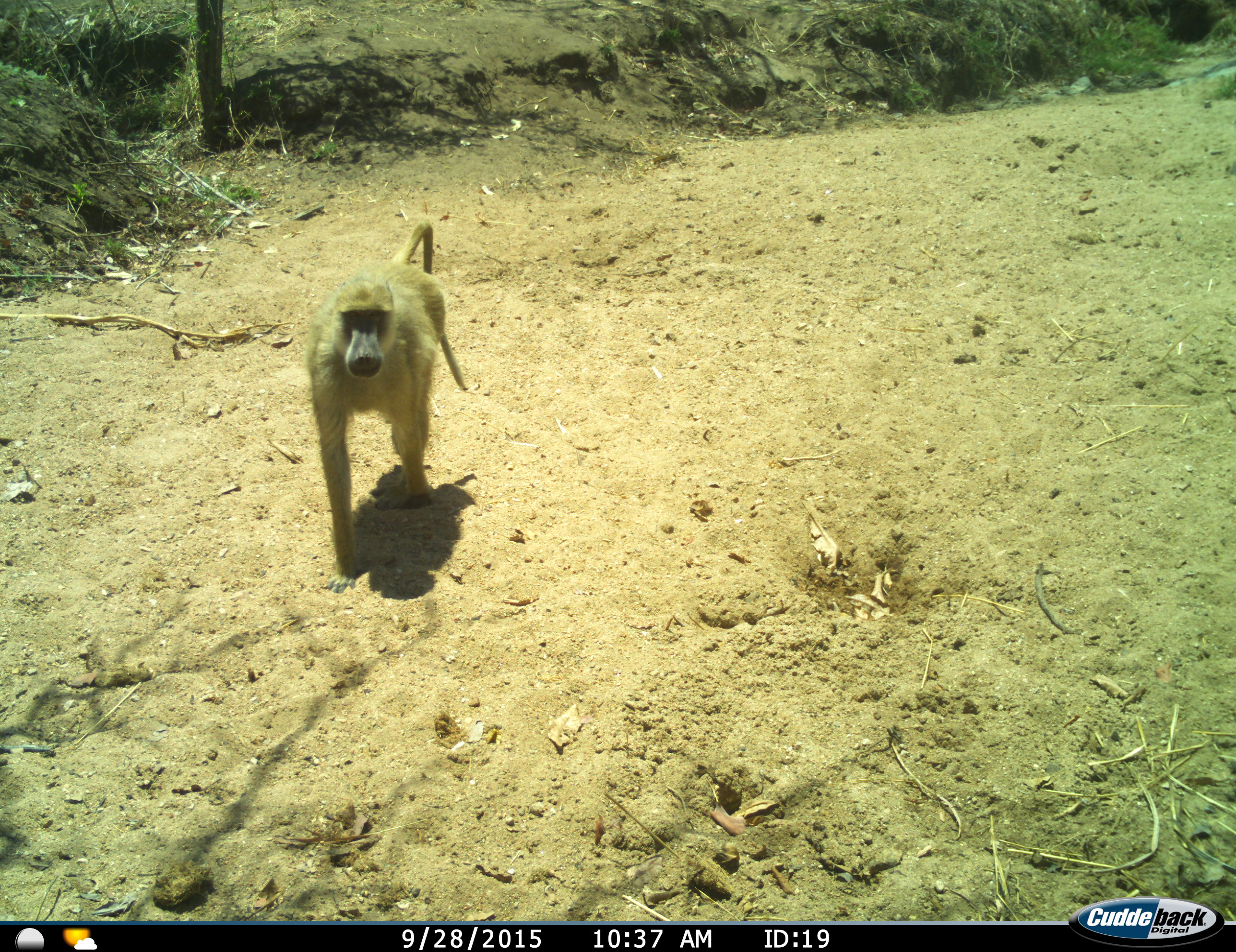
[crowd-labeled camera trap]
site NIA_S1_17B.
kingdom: Animalia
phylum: Chordata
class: Mammalia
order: Primates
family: Cercopithecidae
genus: Papio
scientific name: Papio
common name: baboon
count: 1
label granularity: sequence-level